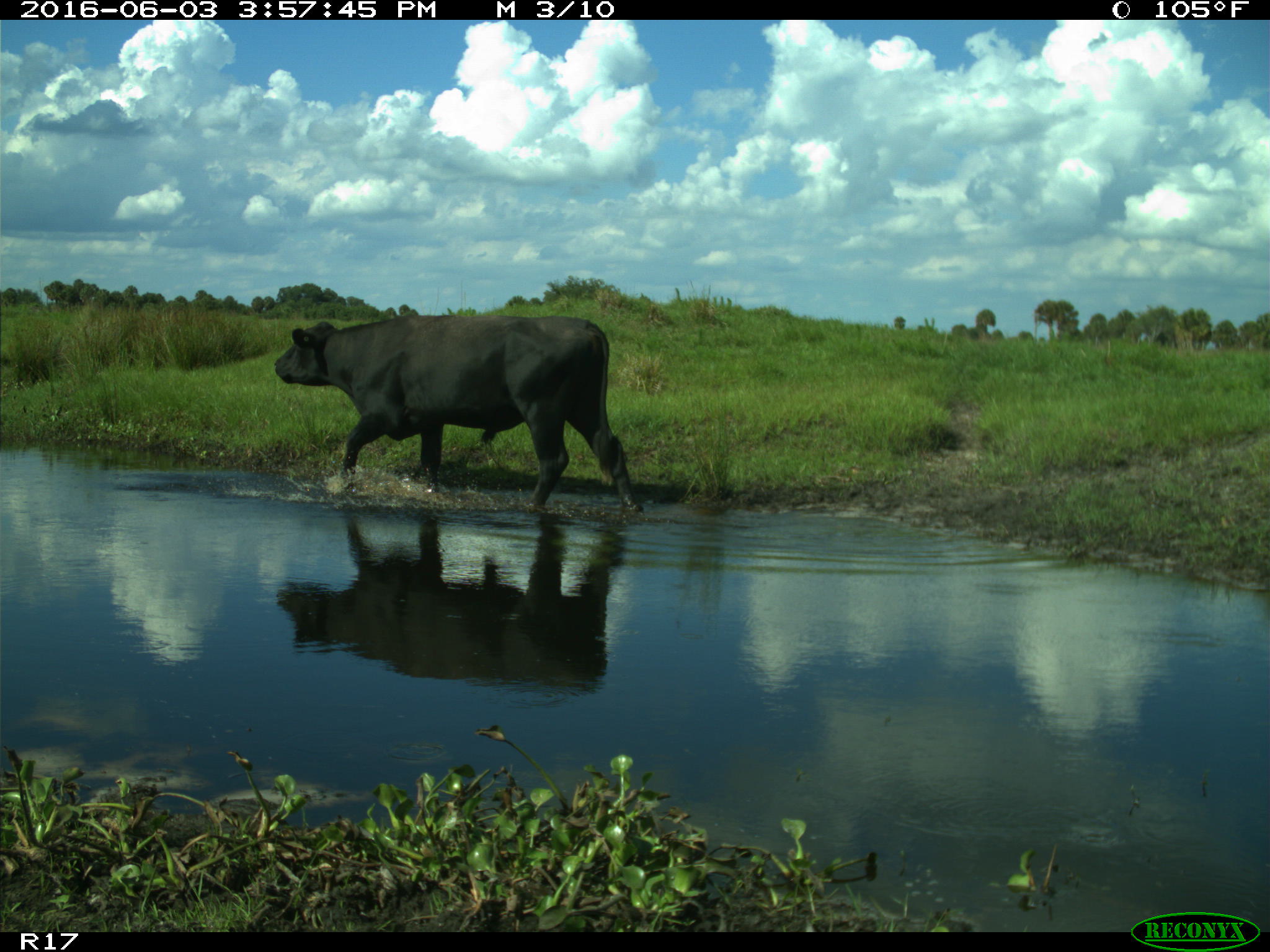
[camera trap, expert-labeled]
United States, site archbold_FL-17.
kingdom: Animalia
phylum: Chordata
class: Mammalia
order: Artiodactyla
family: Bovidae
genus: Bos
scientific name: Bos taurus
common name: domestic cow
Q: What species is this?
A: Bos taurus (domestic cow).